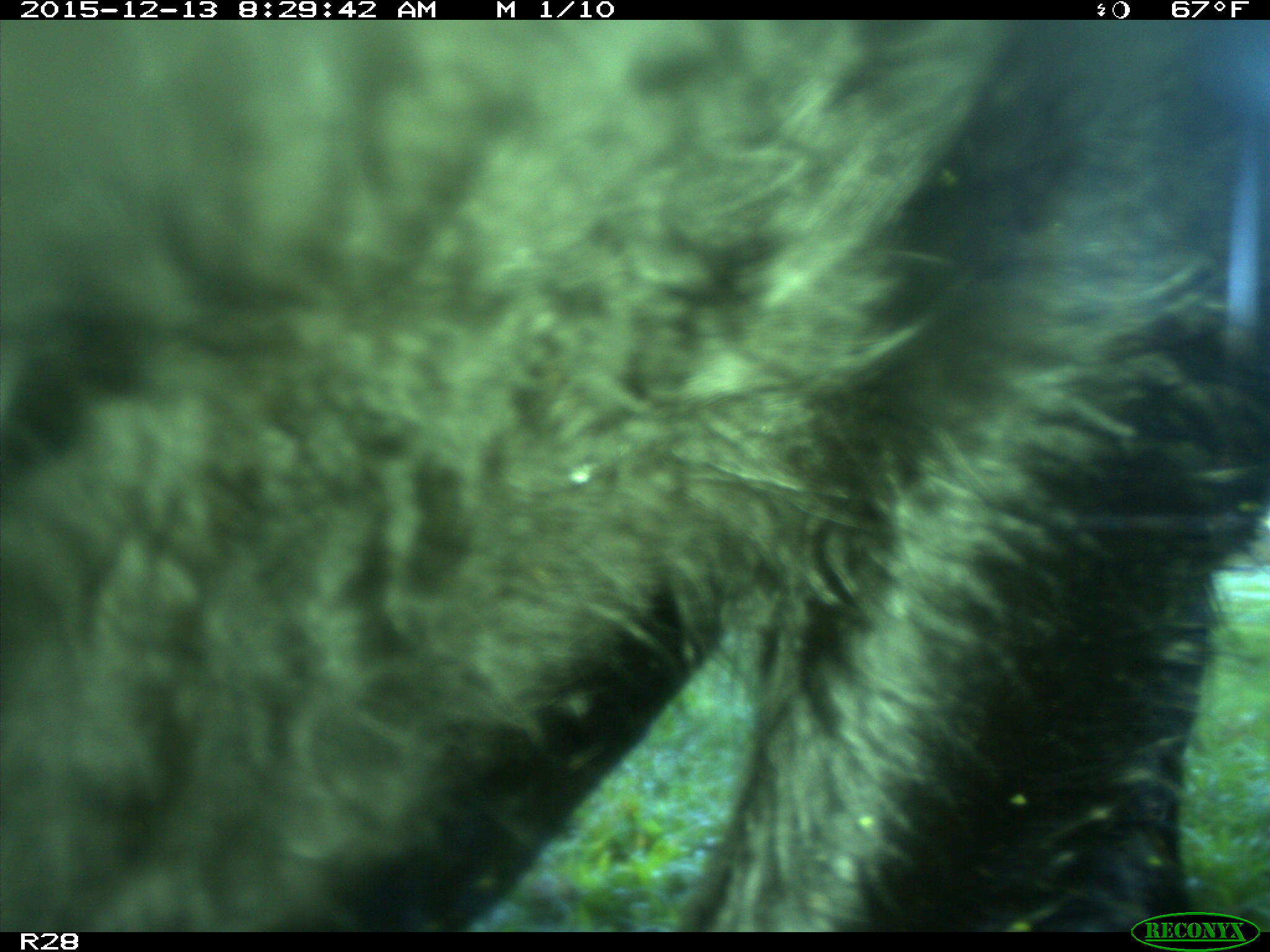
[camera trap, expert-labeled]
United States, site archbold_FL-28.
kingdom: Animalia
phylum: Chordata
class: Mammalia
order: Artiodactyla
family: Bovidae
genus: Bos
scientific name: Bos taurus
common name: domestic cow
Bos taurus (domestic cow).